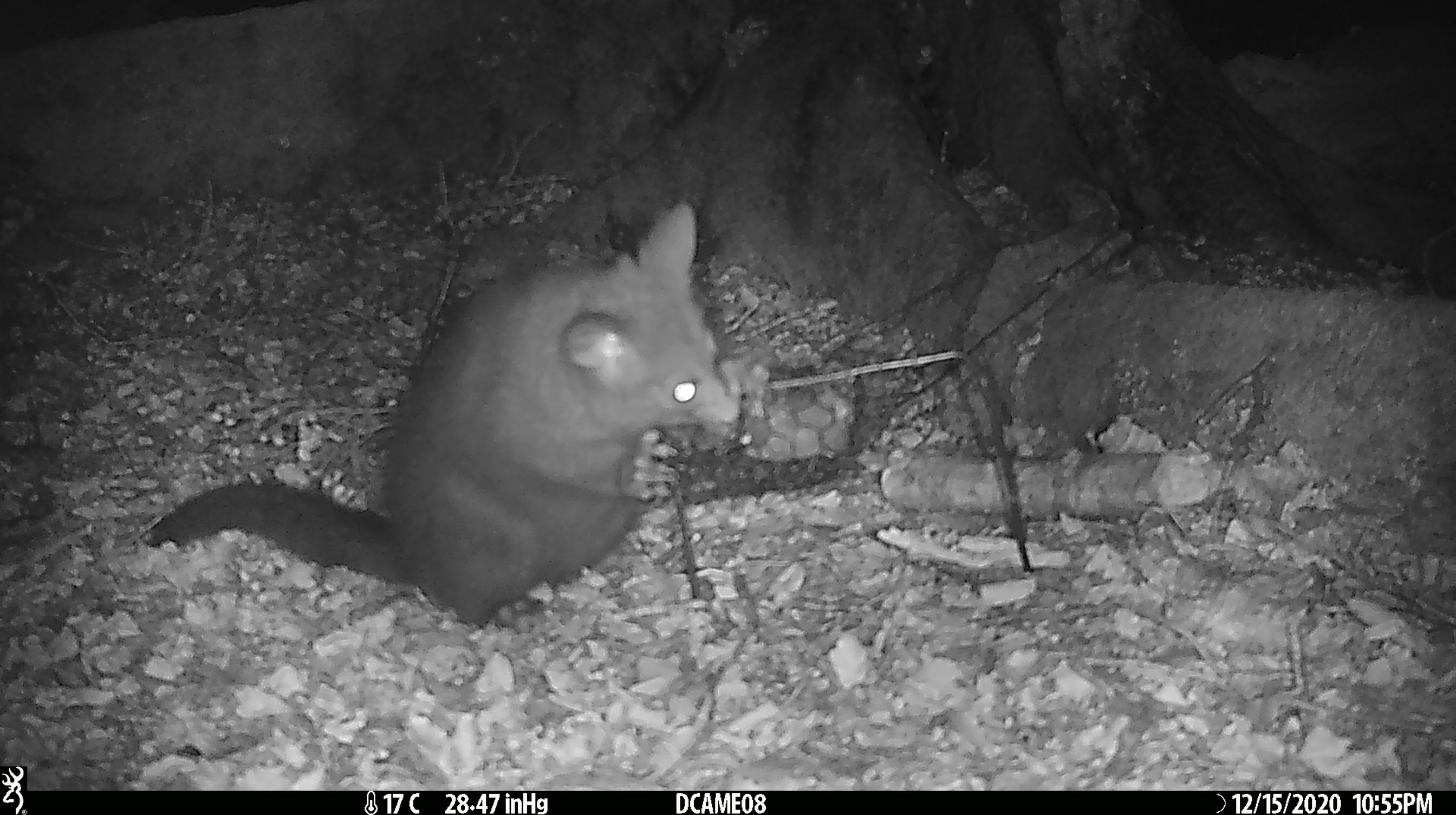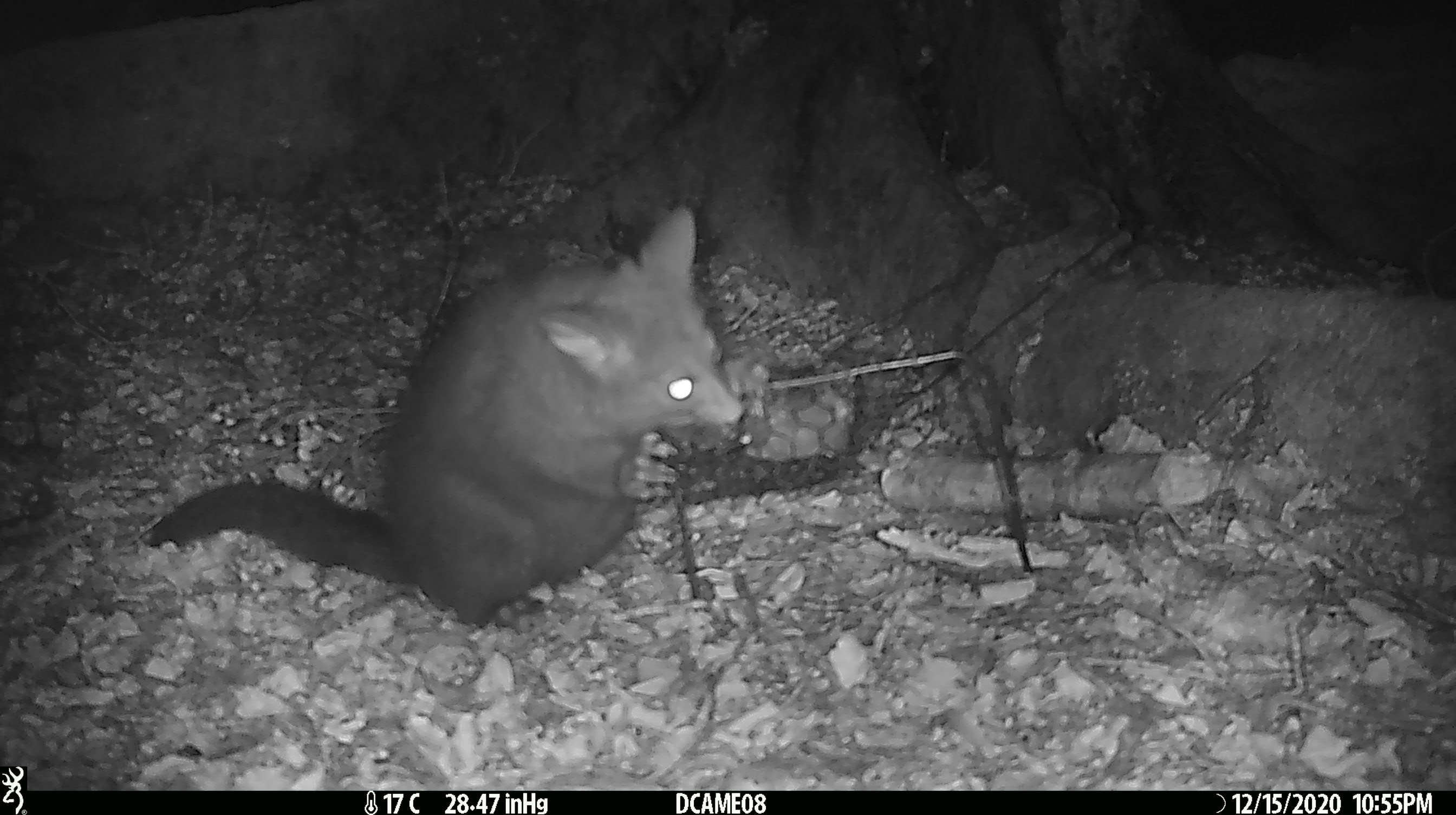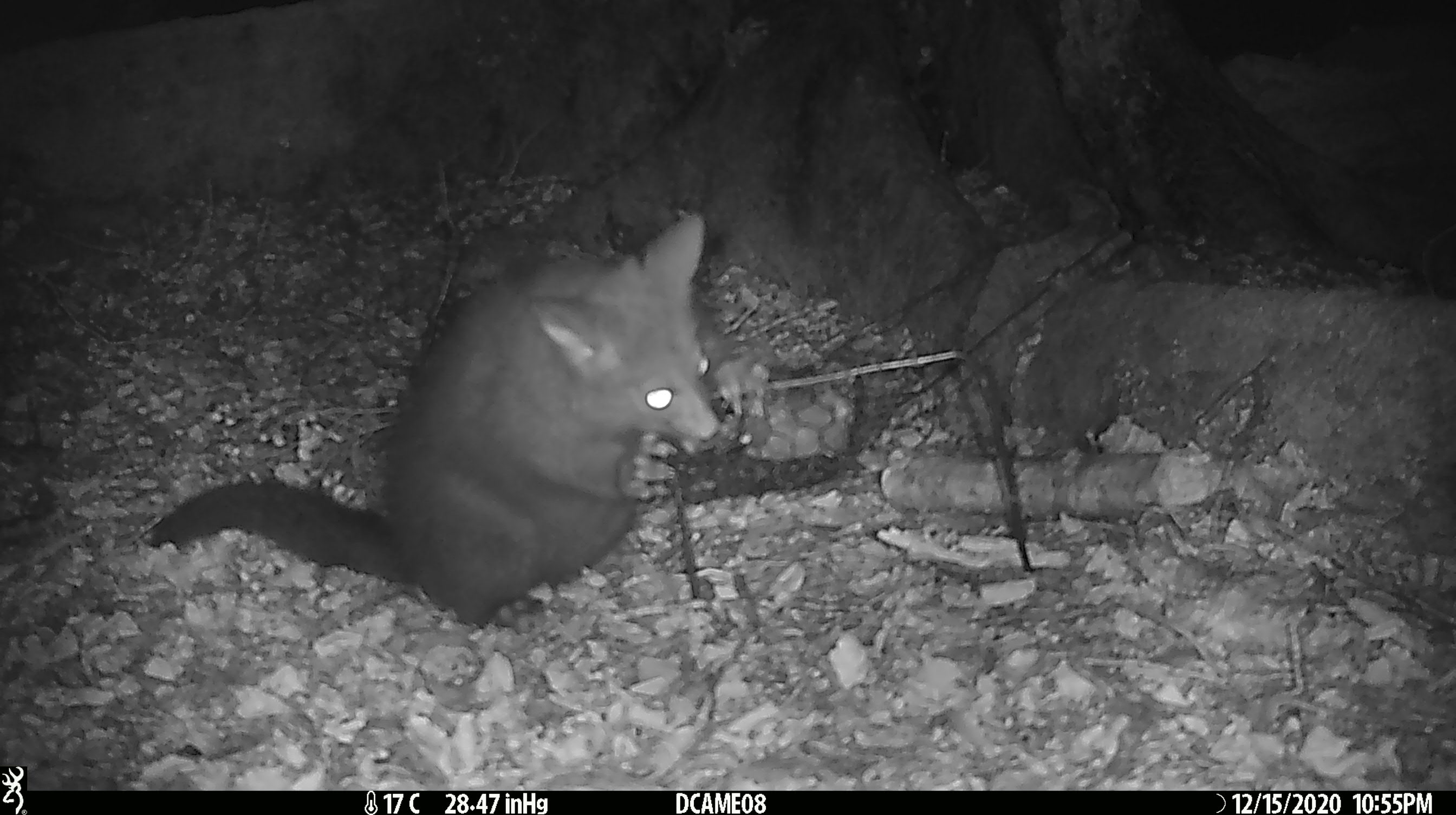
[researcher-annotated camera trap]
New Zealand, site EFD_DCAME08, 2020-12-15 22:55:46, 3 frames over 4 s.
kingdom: Animalia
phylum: Chordata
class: Mammalia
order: Diprotodontia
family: Phalangeridae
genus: Trichosurus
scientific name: Trichosurus vulpecula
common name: common brushtail possum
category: possum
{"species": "possum (common brushtail possum) (Trichosurus vulpecula)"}